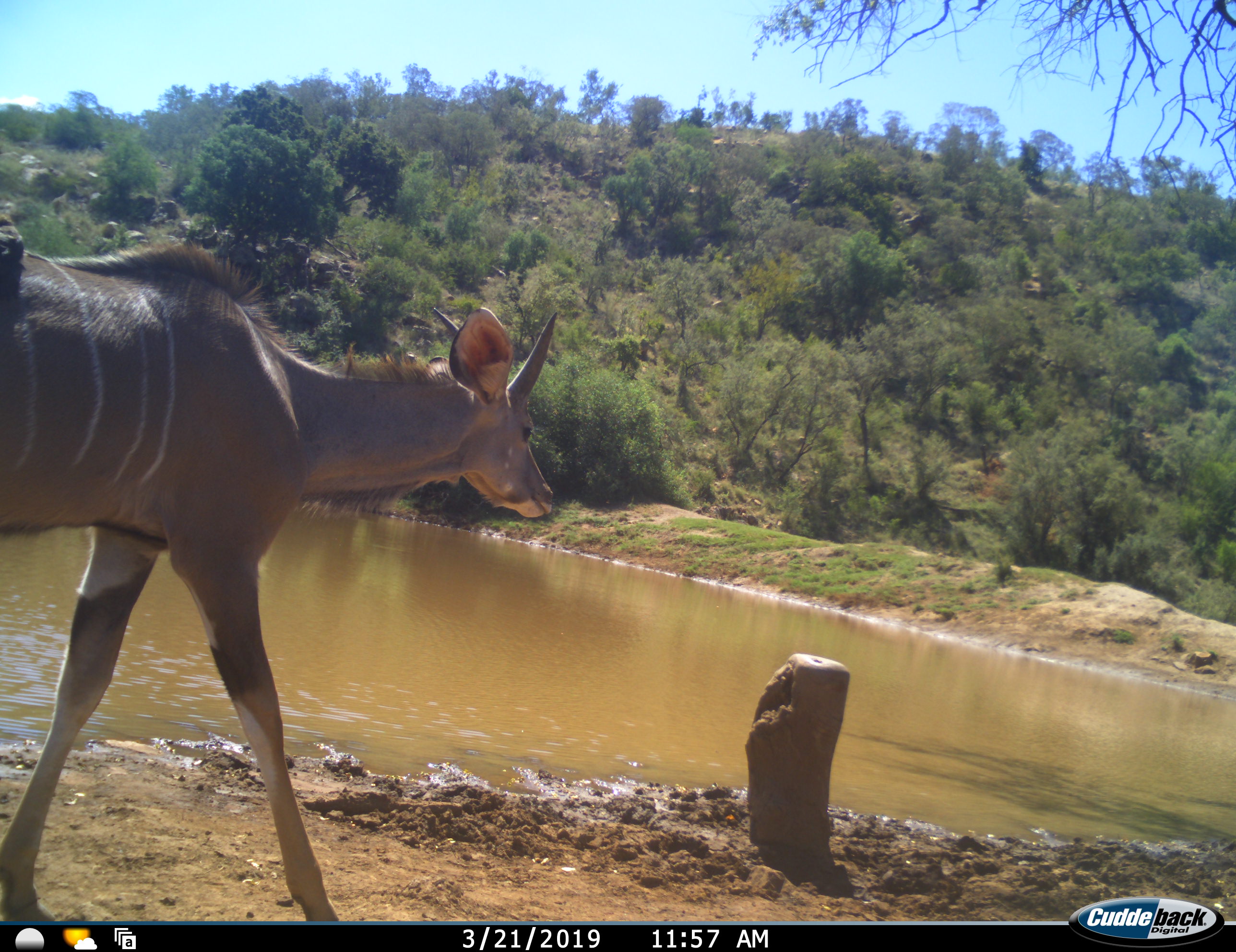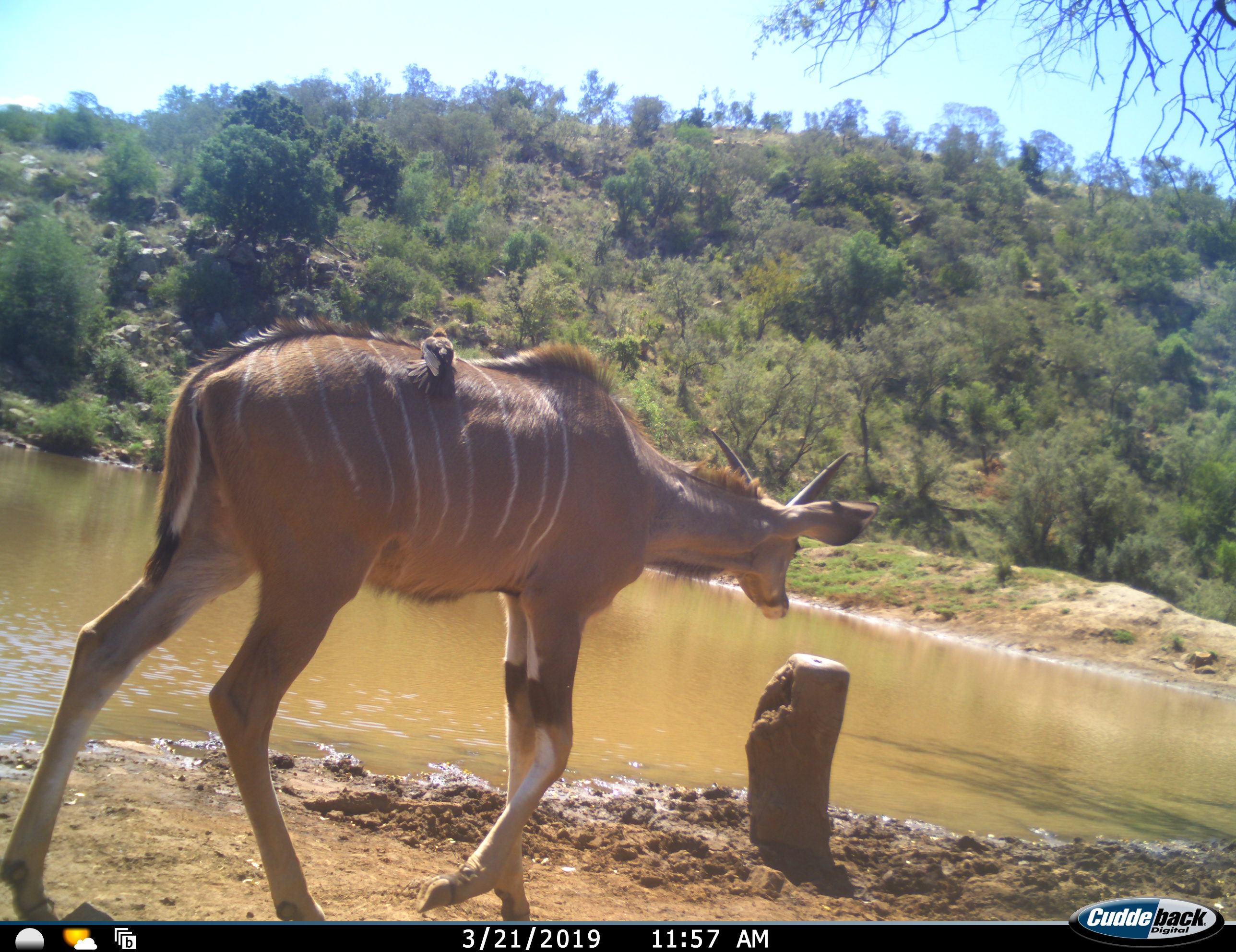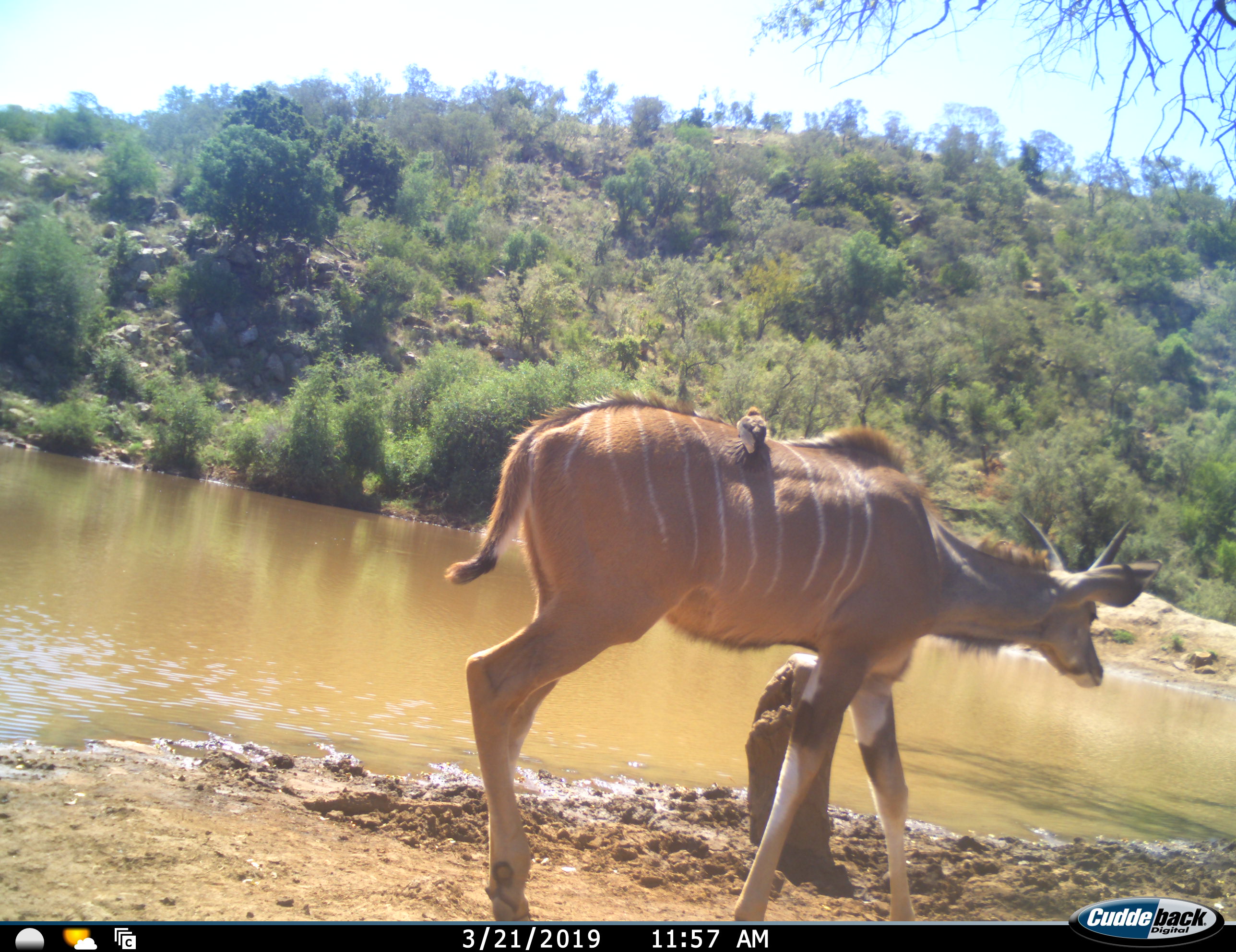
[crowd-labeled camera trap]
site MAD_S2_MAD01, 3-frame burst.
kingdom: Animalia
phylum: Chordata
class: Mammalia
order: Artiodactyla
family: Bovidae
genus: Tragelaphus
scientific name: Tragelaphus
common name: kudu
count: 1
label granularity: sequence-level